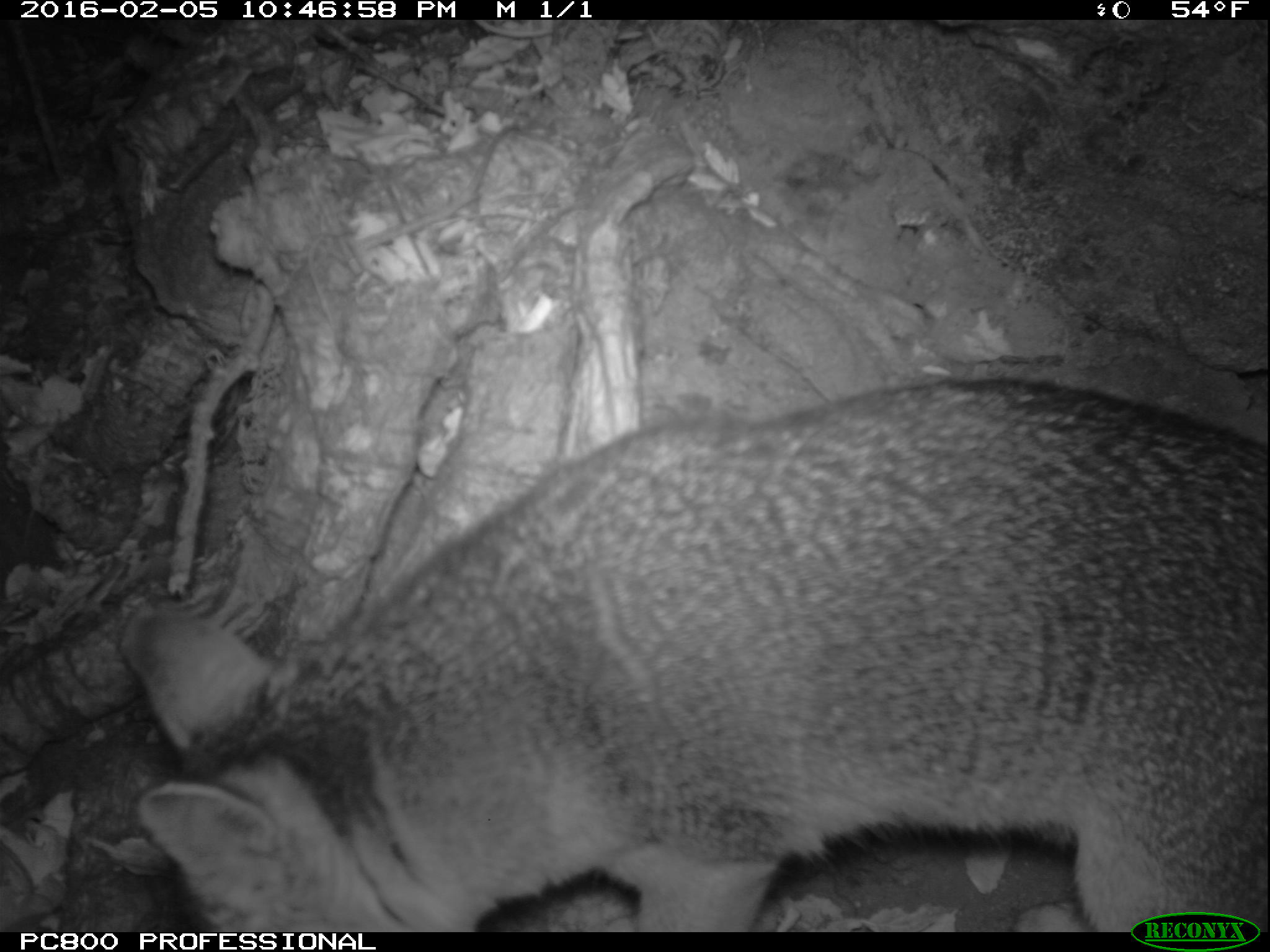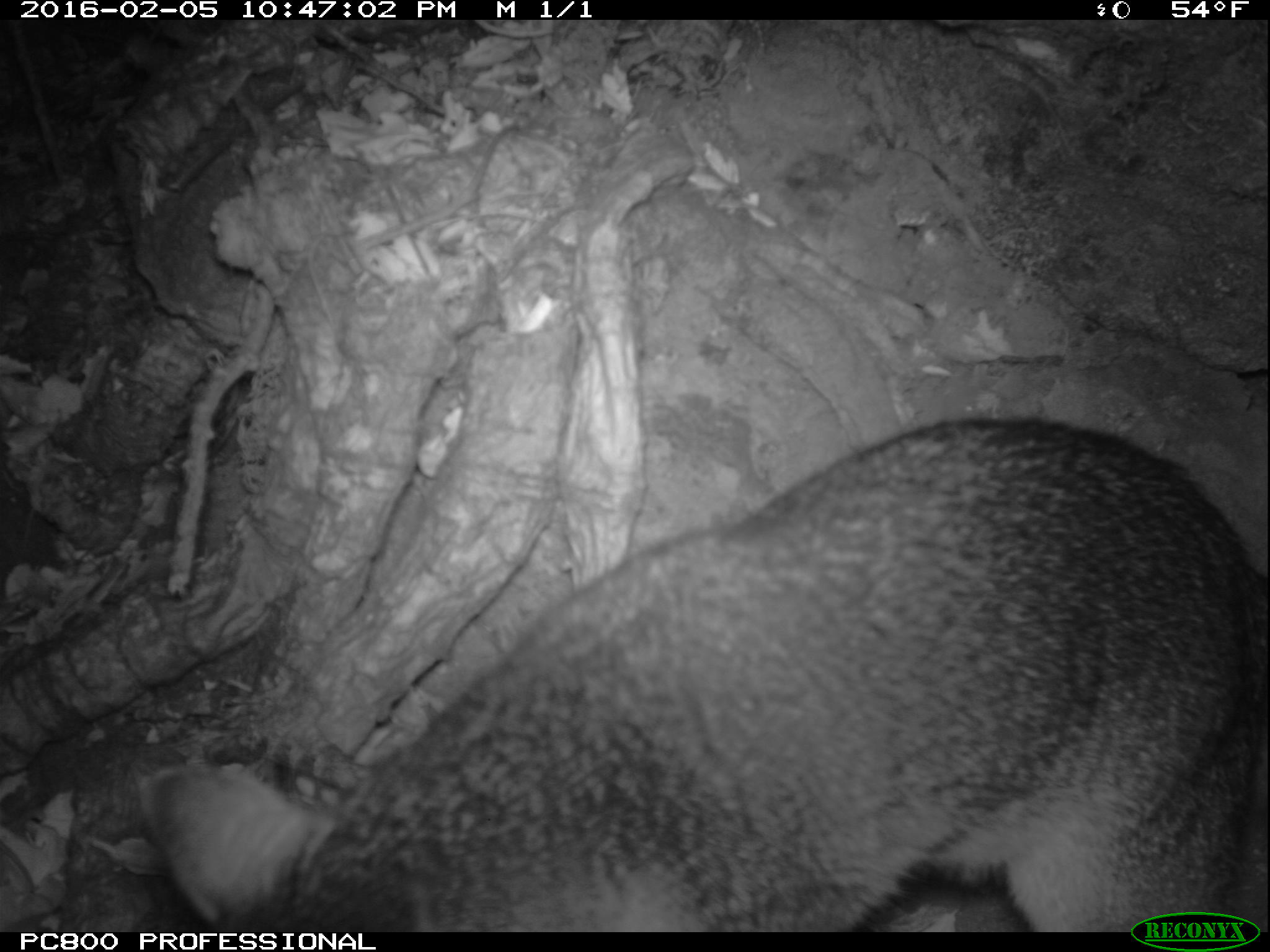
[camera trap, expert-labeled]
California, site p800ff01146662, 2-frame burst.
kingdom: Animalia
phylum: Chordata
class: Mammalia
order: Carnivora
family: Canidae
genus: Urocyon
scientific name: Urocyon littoralis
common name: island fox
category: fox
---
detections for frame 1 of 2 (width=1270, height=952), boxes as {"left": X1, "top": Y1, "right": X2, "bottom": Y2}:
fox: {"left": 117, "top": 372, "right": 1269, "bottom": 928}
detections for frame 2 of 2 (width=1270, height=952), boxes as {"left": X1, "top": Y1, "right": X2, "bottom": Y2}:
fox: {"left": 137, "top": 418, "right": 1269, "bottom": 930}